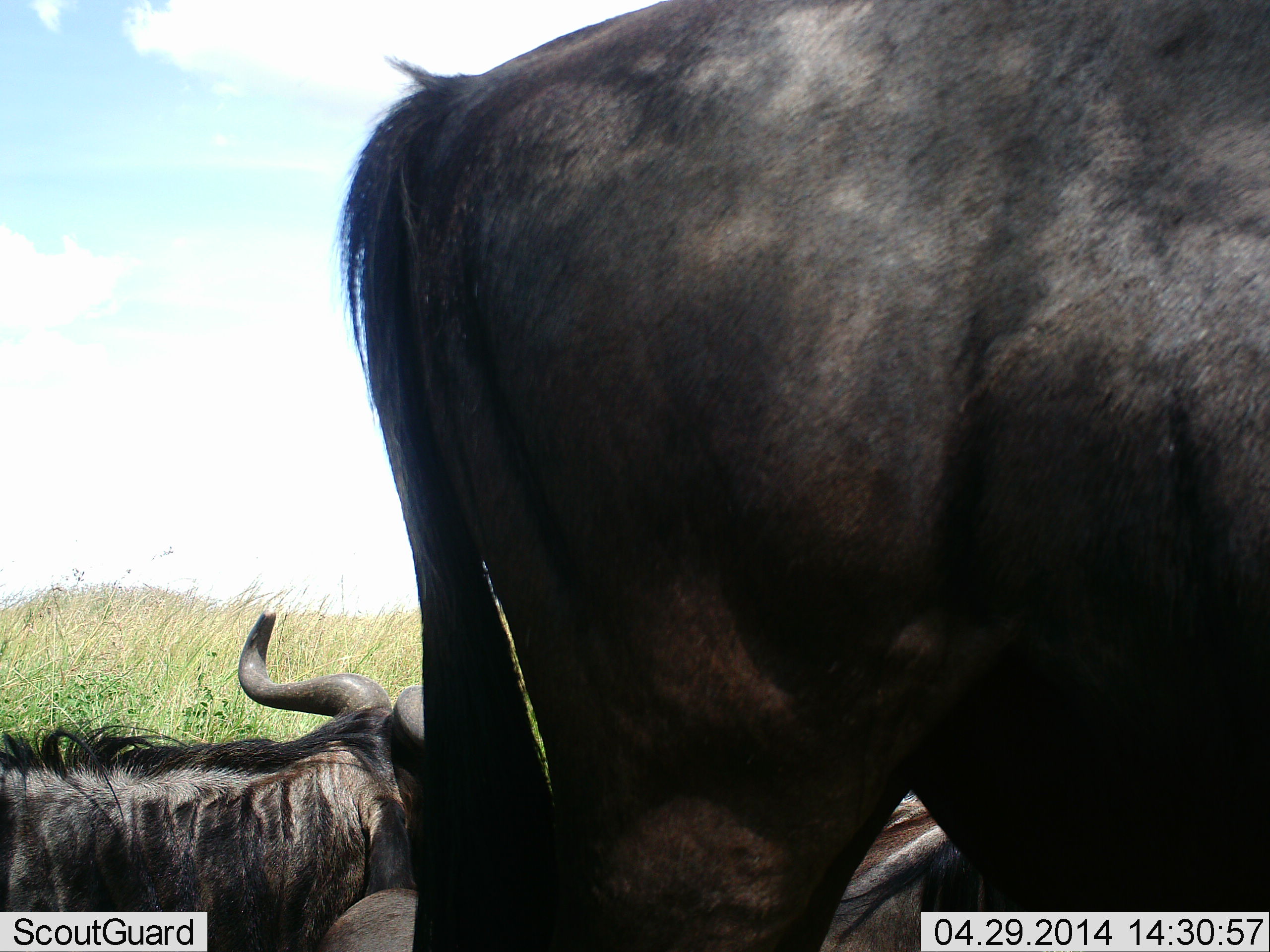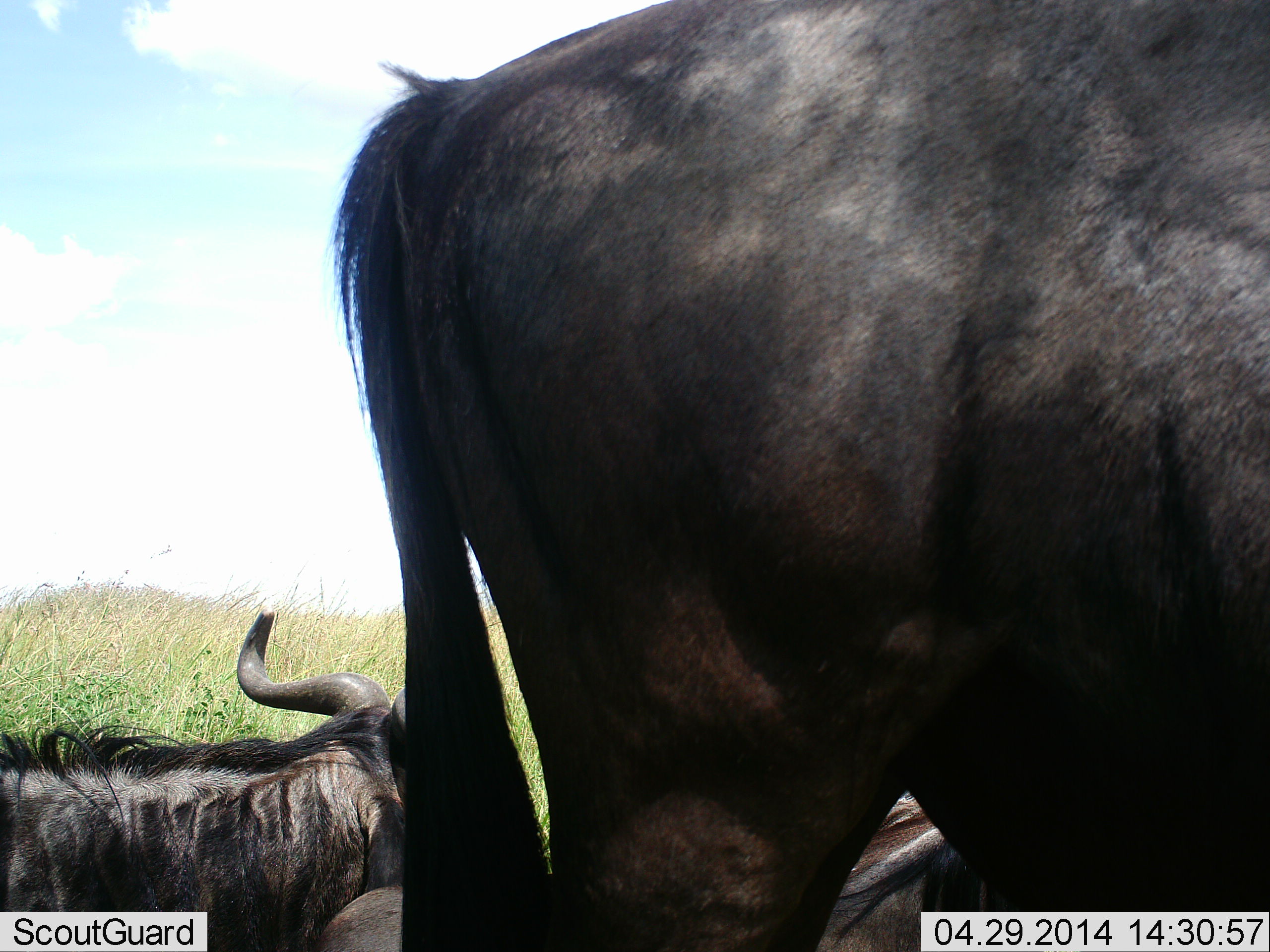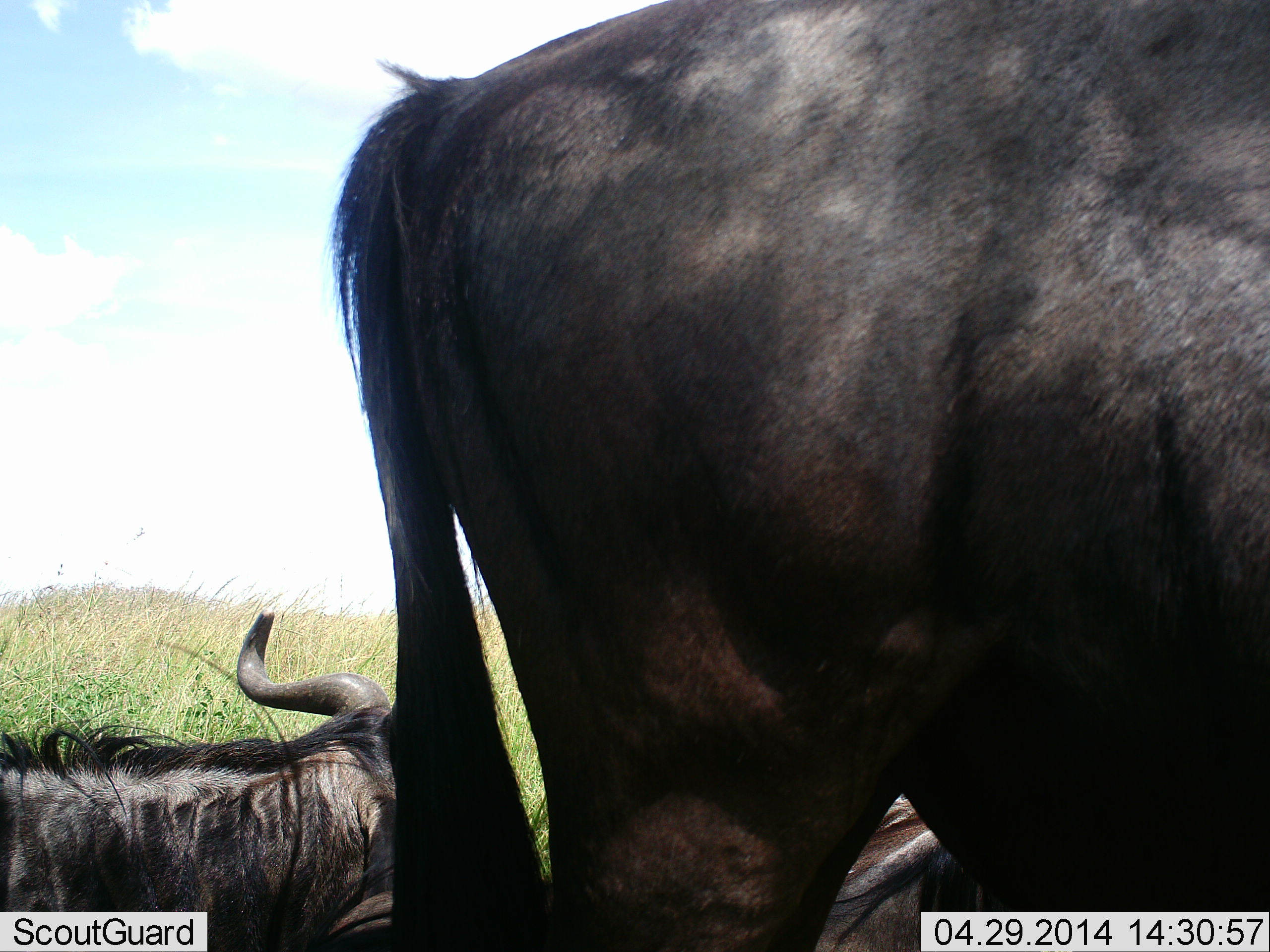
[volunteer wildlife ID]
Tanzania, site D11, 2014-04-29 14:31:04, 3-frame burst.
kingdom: Animalia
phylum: Chordata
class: Mammalia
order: Artiodactyla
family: Bovidae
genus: Connochaetes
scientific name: Connochaetes taurinus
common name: blue wildebeest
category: wildebeest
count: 3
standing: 100%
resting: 80%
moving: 0%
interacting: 0%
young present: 0%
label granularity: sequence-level